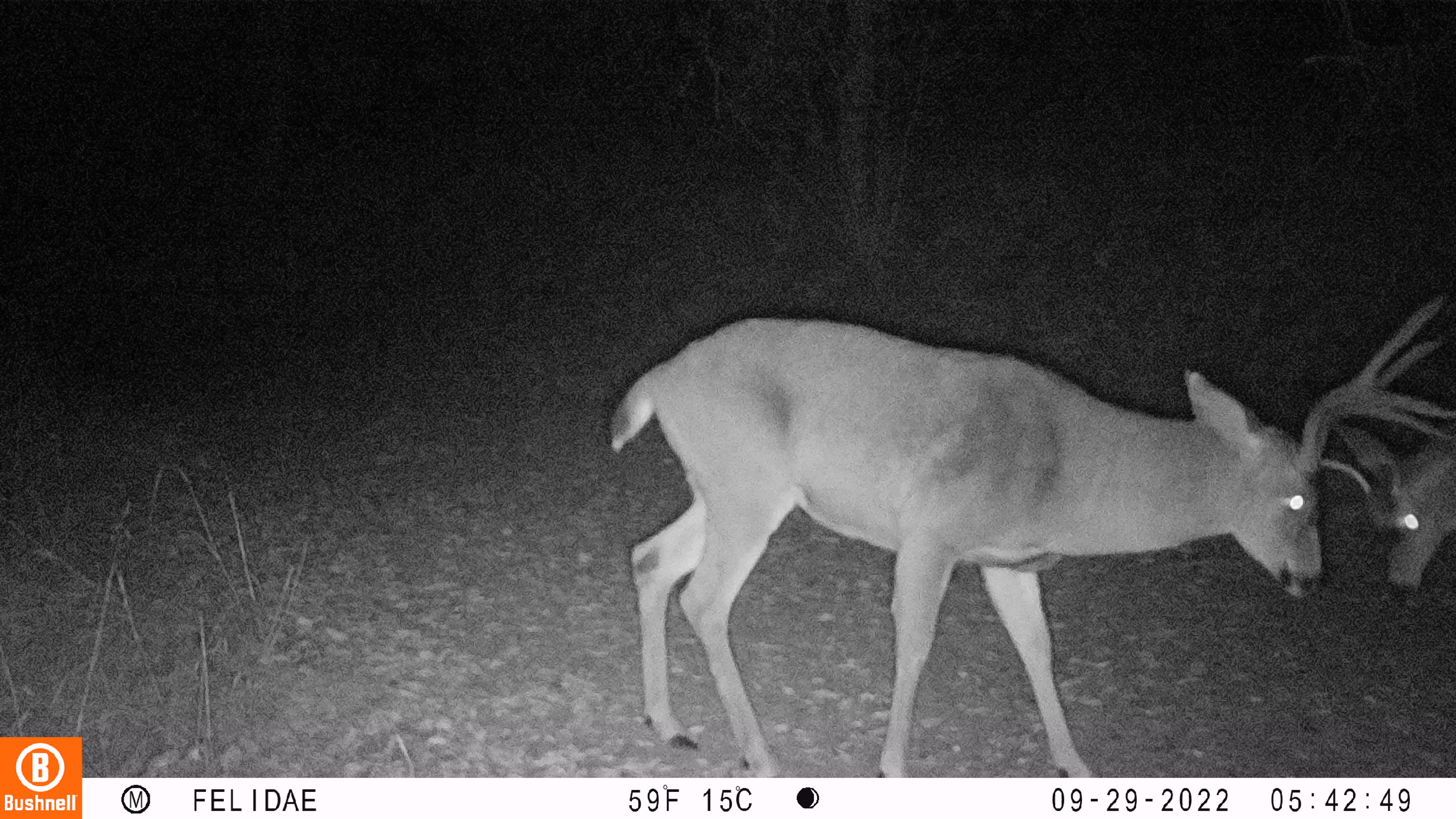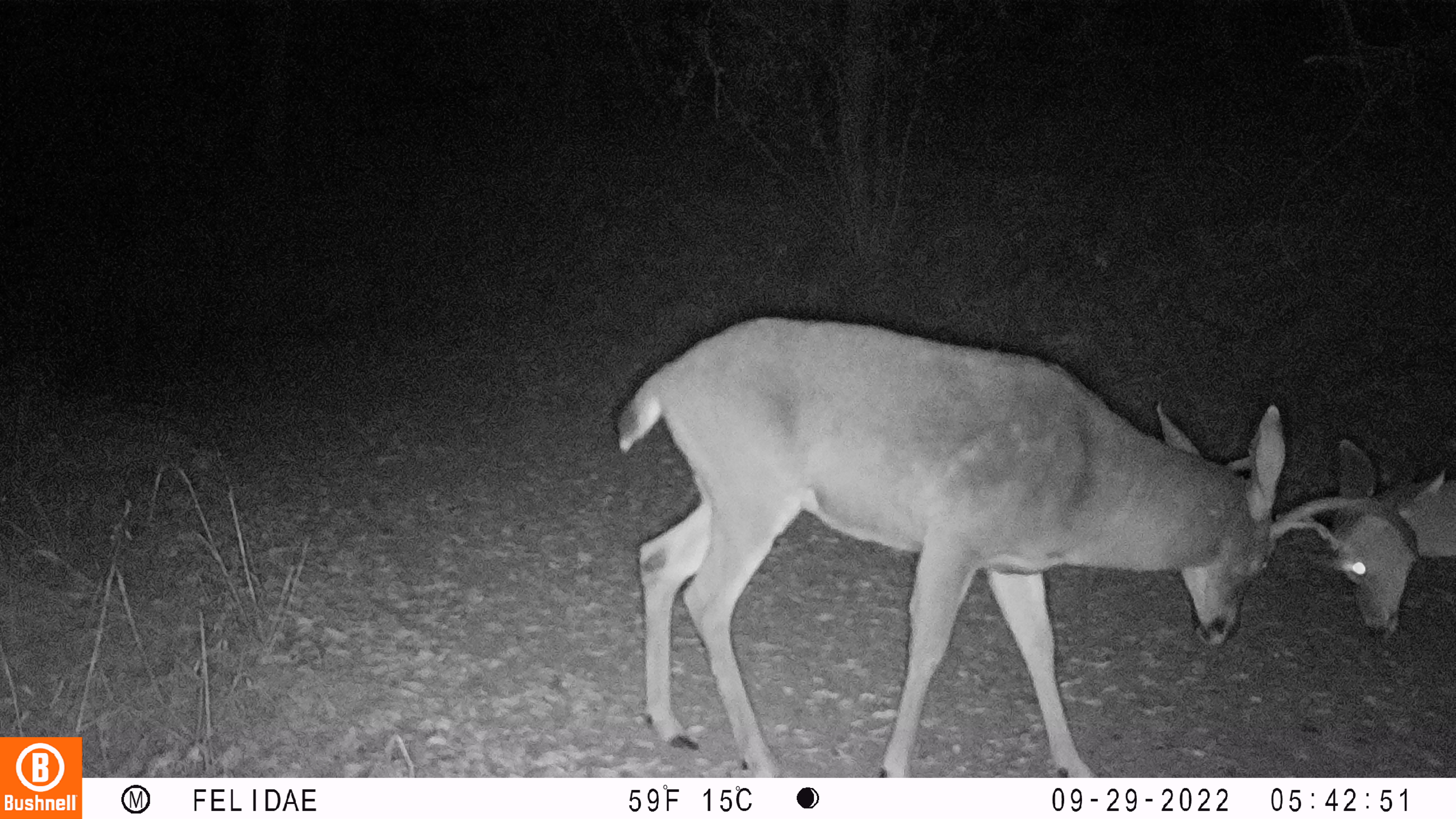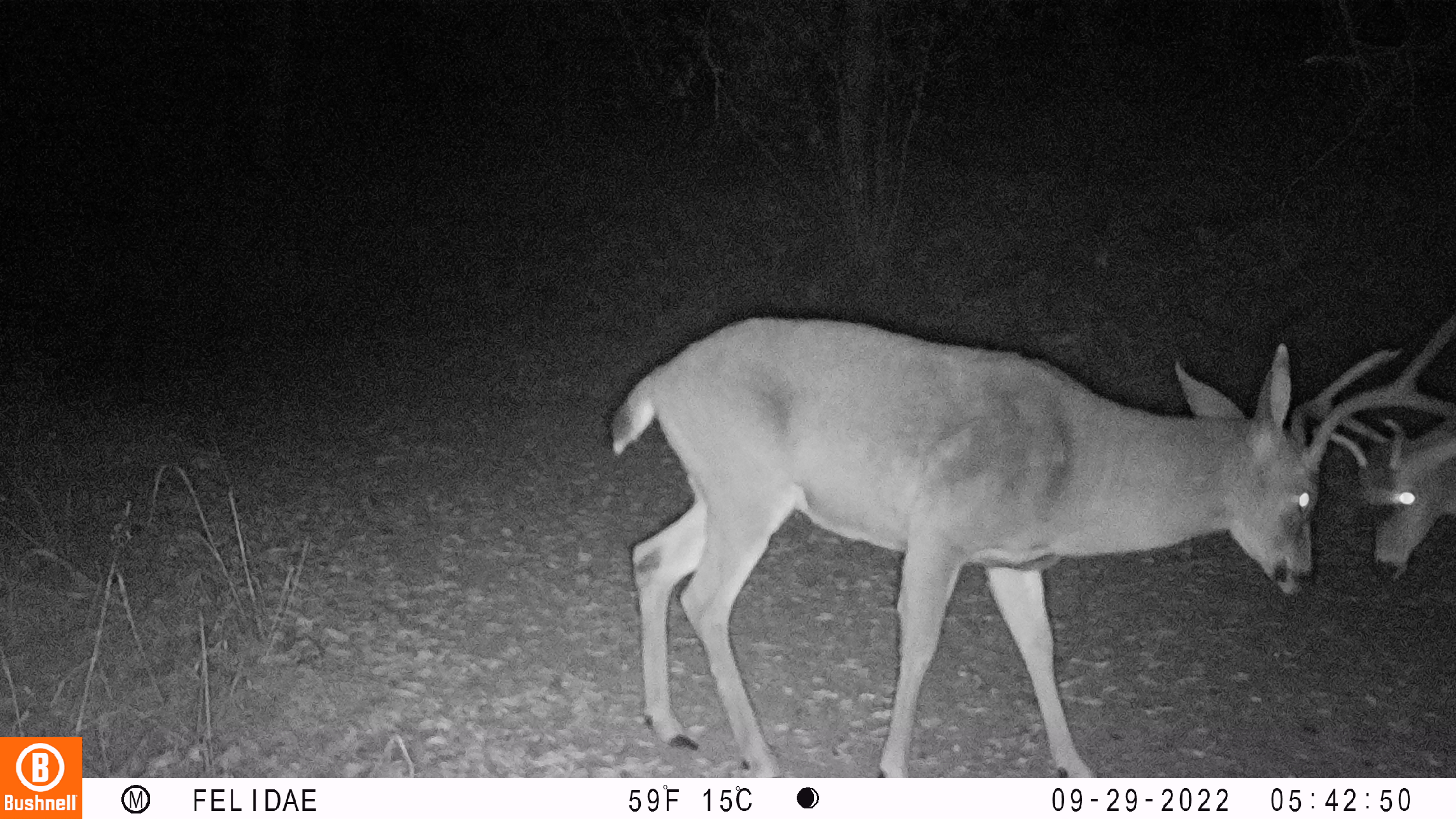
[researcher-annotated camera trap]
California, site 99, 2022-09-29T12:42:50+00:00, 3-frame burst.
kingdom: Animalia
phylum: Chordata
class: Mammalia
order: Artiodactyla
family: Cervidae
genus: Odocoileus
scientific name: Odocoileus hemionus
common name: mule deer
Mule deer (Odocoileus hemionus).